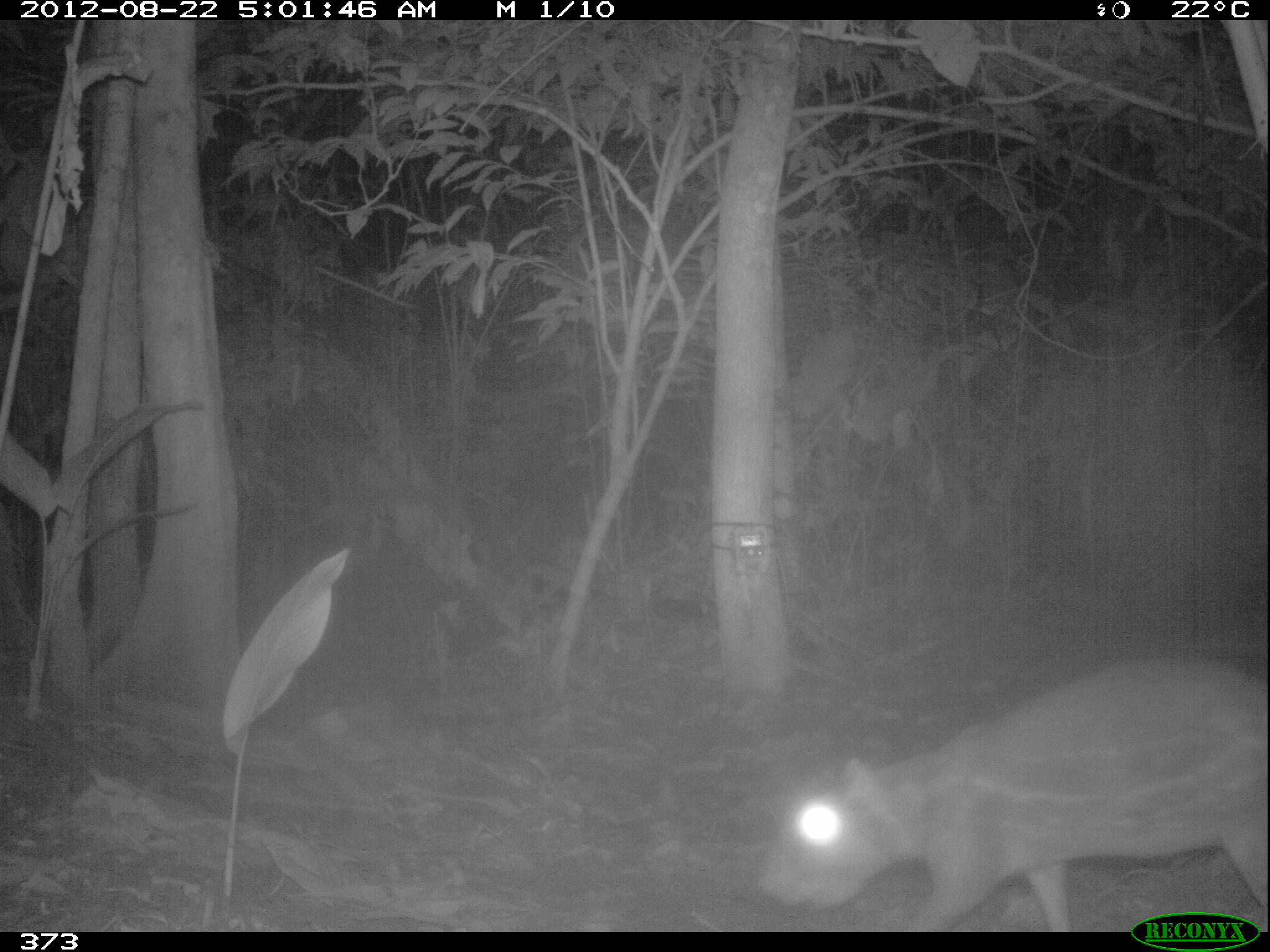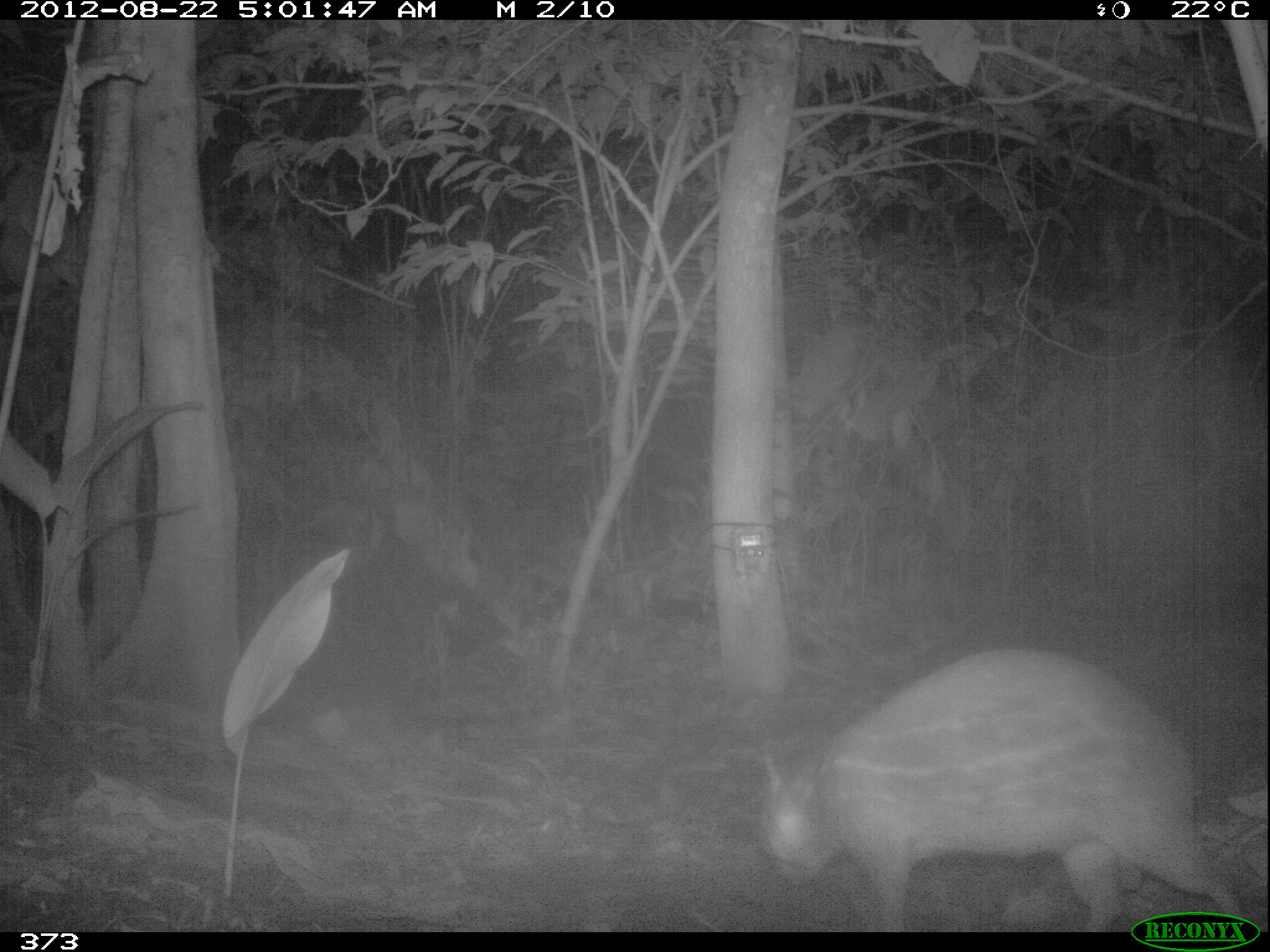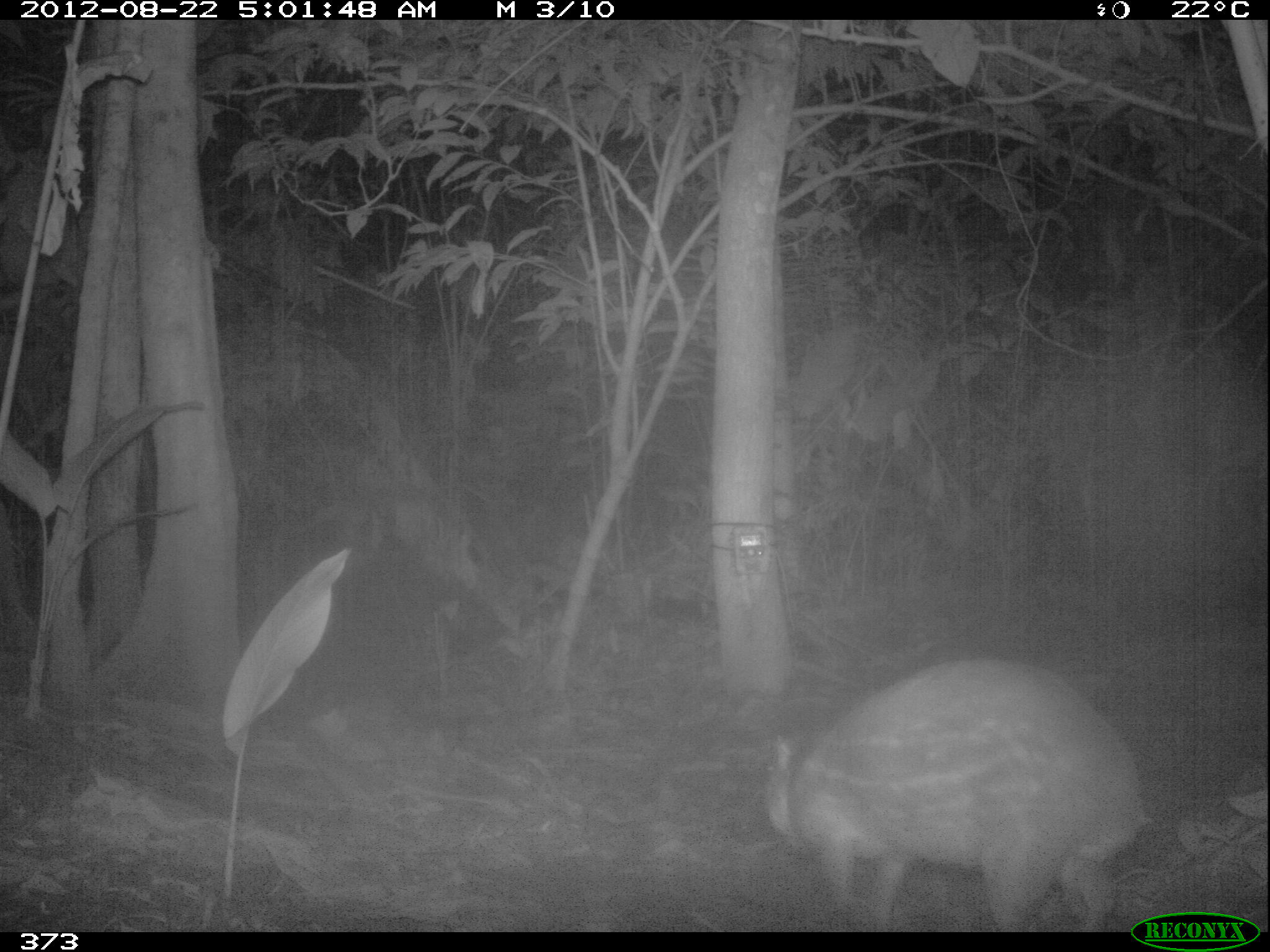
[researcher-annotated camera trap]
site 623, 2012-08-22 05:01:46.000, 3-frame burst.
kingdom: Animalia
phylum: Chordata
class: Mammalia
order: Rodentia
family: Cuniculidae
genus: Cuniculus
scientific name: Cuniculus paca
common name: spotted paca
Cuniculus paca (spotted paca).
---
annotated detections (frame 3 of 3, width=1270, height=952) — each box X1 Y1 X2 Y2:
cuniculus paca: 759 656 1146 931